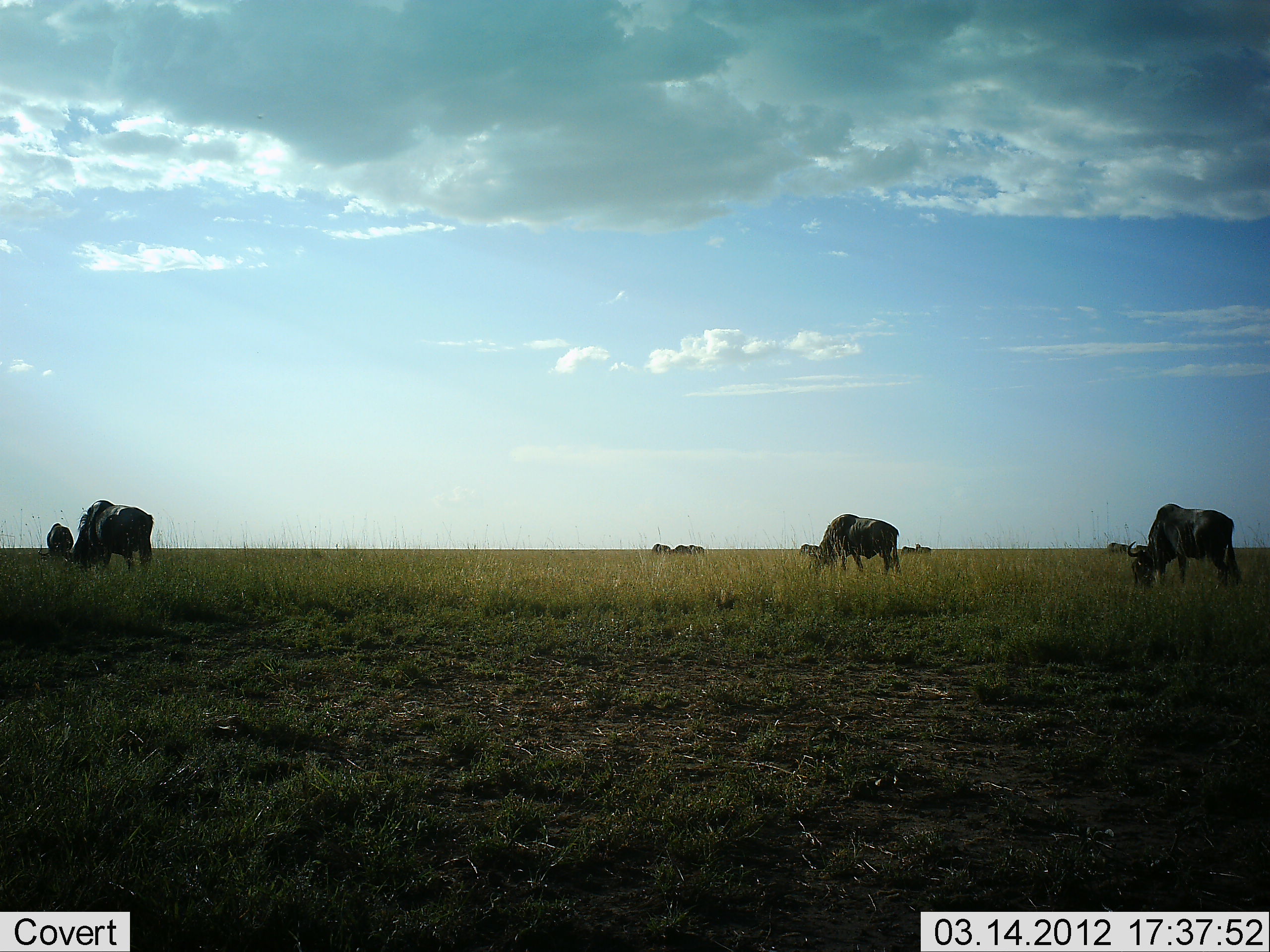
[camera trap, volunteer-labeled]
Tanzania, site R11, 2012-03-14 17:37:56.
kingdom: Animalia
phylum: Chordata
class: Mammalia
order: Artiodactyla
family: Bovidae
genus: Connochaetes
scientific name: Connochaetes taurinus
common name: blue wildebeest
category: wildebeest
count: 9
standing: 22%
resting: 0%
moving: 6%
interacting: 0%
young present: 0%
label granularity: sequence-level